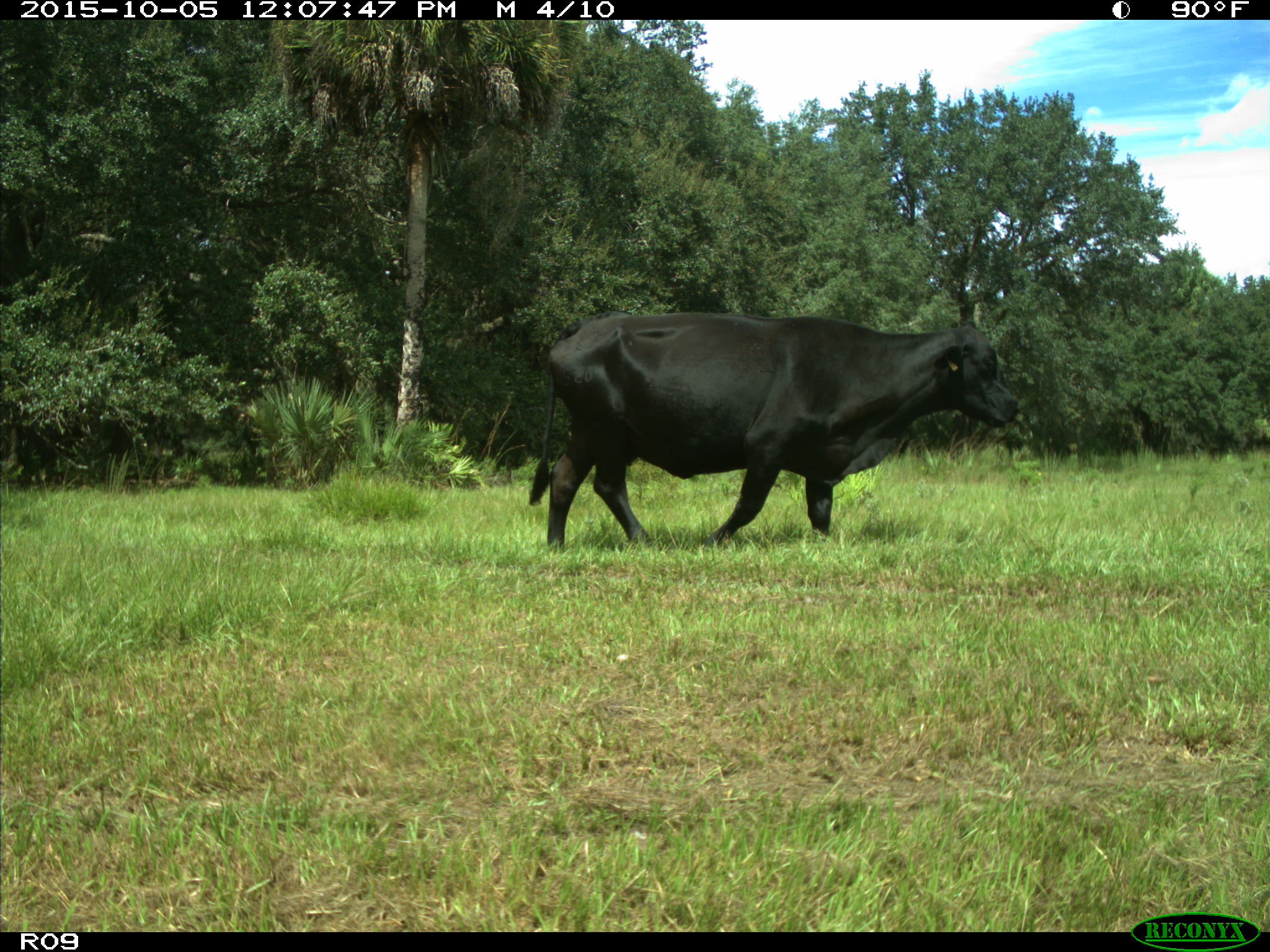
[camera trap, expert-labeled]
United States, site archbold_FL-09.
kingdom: Animalia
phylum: Chordata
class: Mammalia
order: Artiodactyla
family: Bovidae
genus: Bos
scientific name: Bos taurus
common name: domestic cow